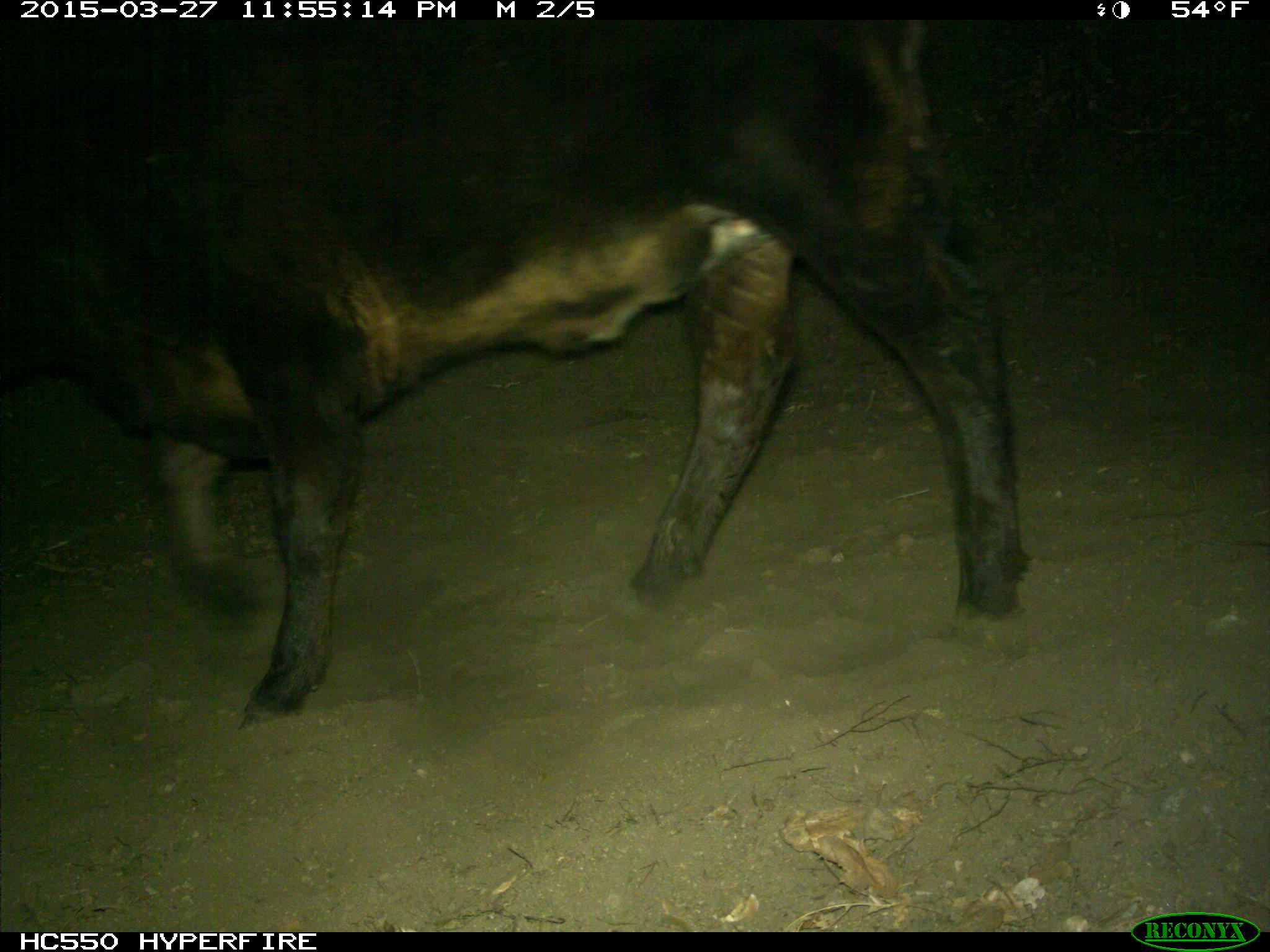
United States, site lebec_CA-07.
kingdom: Animalia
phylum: Chordata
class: Mammalia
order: Artiodactyla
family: Bovidae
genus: Bos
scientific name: Bos taurus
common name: domestic cow